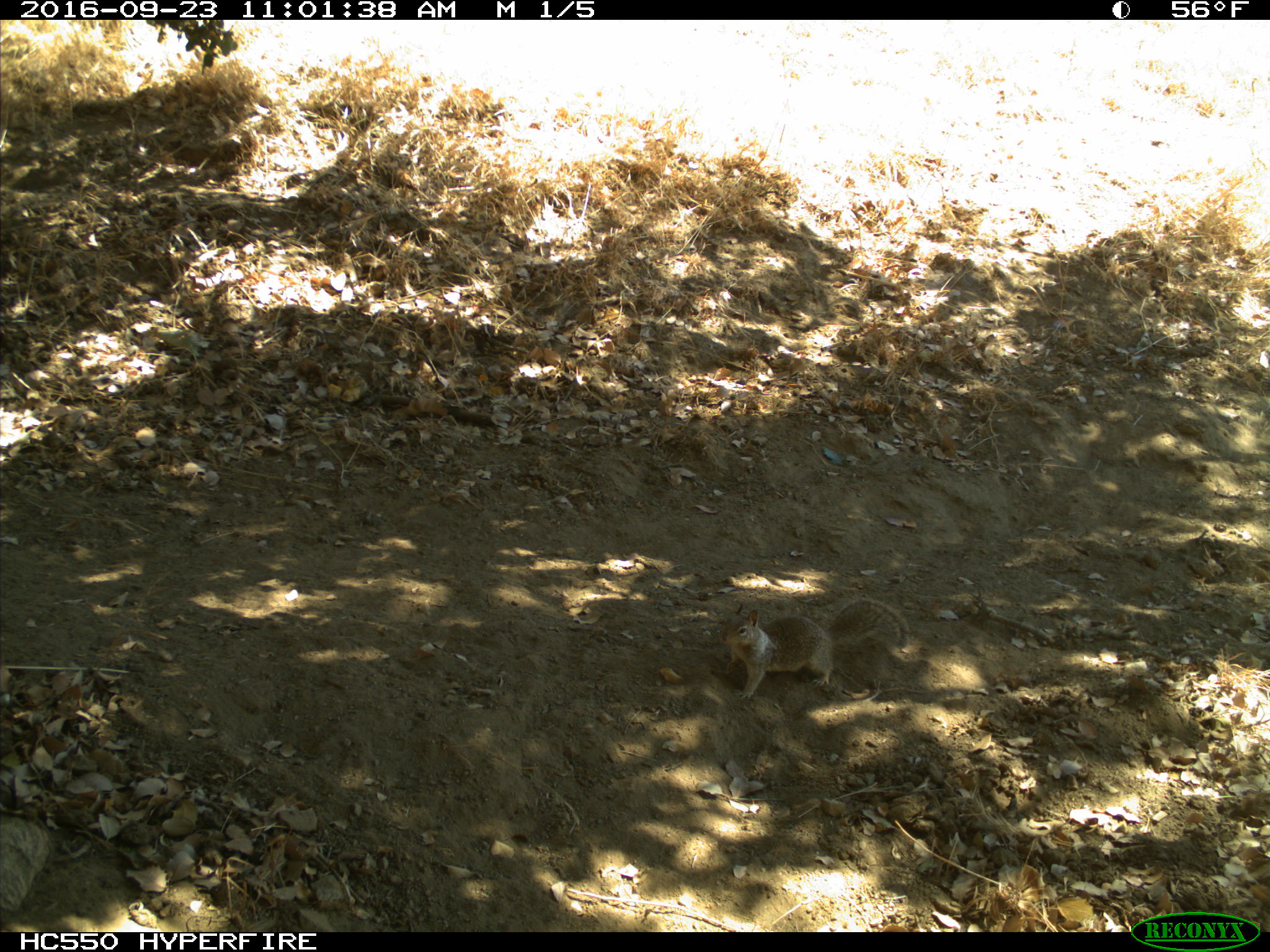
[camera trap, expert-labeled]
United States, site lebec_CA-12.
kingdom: Animalia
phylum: Chordata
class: Mammalia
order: Rodentia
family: Sciuridae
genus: Otospermophilus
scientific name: Otospermophilus beecheyi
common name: california ground squirrel